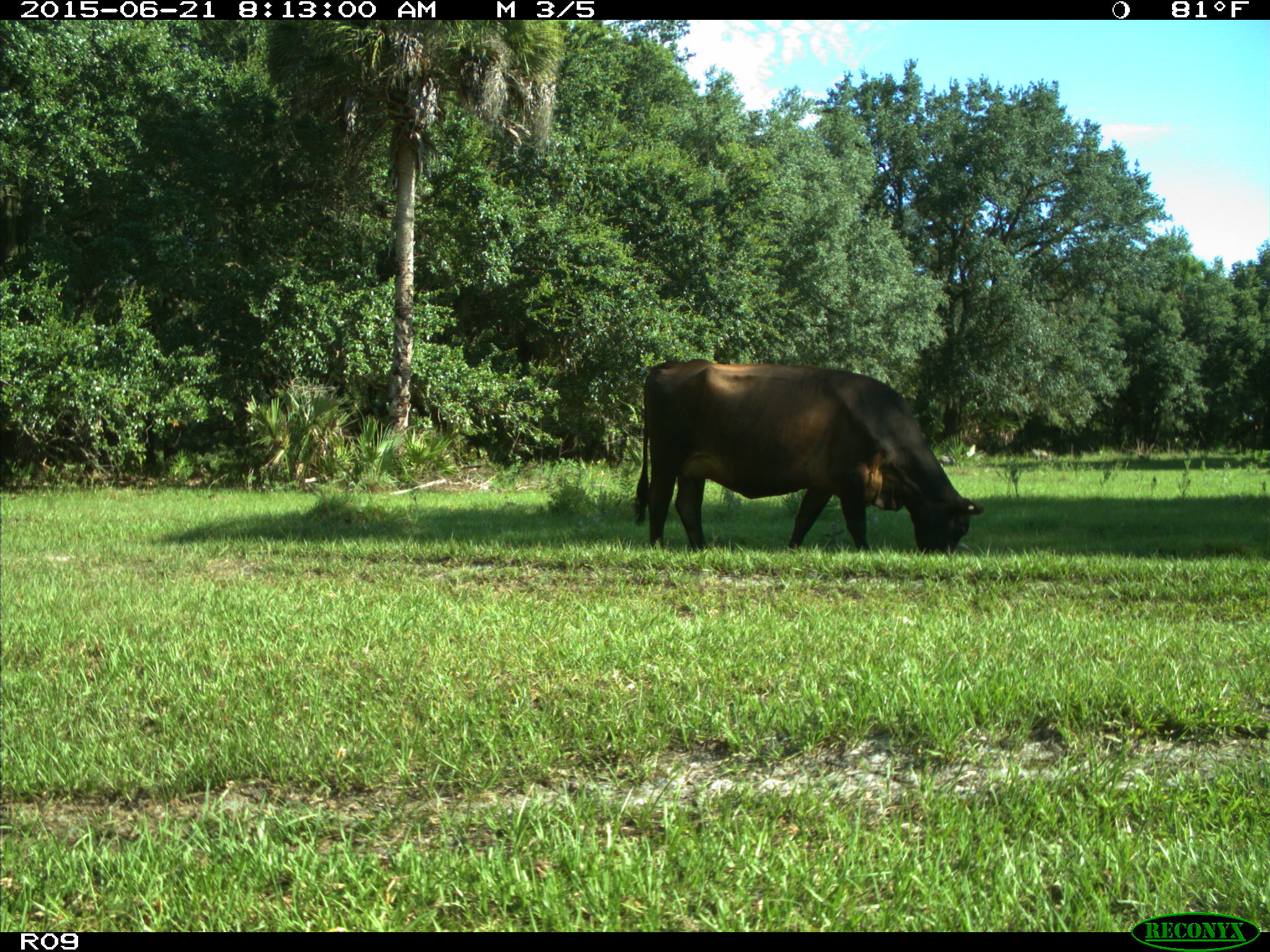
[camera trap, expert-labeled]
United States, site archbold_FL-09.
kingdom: Animalia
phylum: Chordata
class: Mammalia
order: Artiodactyla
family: Bovidae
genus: Bos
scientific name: Bos taurus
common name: domestic cow